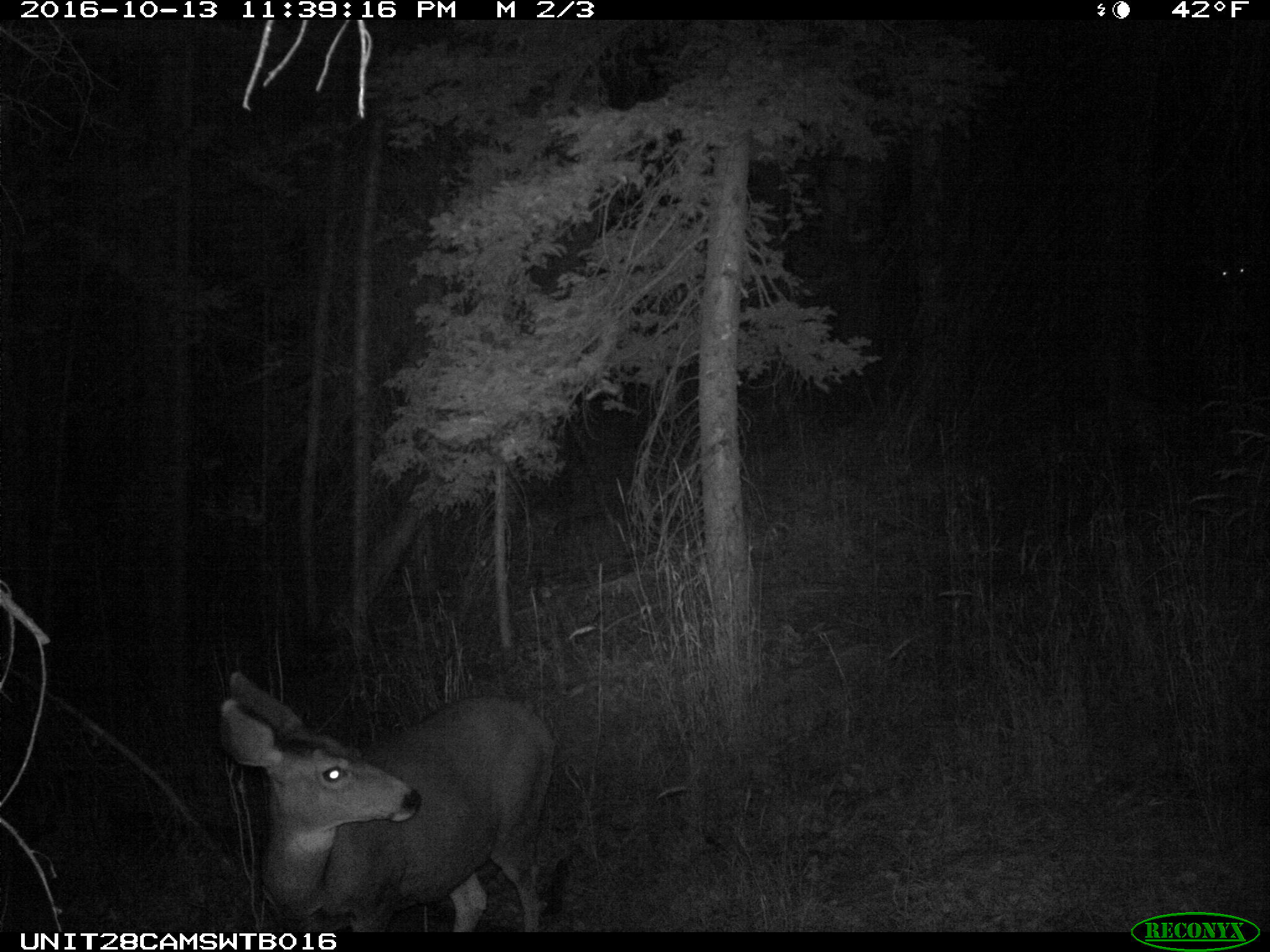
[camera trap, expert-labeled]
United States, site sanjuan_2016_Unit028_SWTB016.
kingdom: Animalia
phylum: Chordata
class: Mammalia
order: Artiodactyla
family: Cervidae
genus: Odocoileus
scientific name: Odocoileus hemionus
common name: mule deer